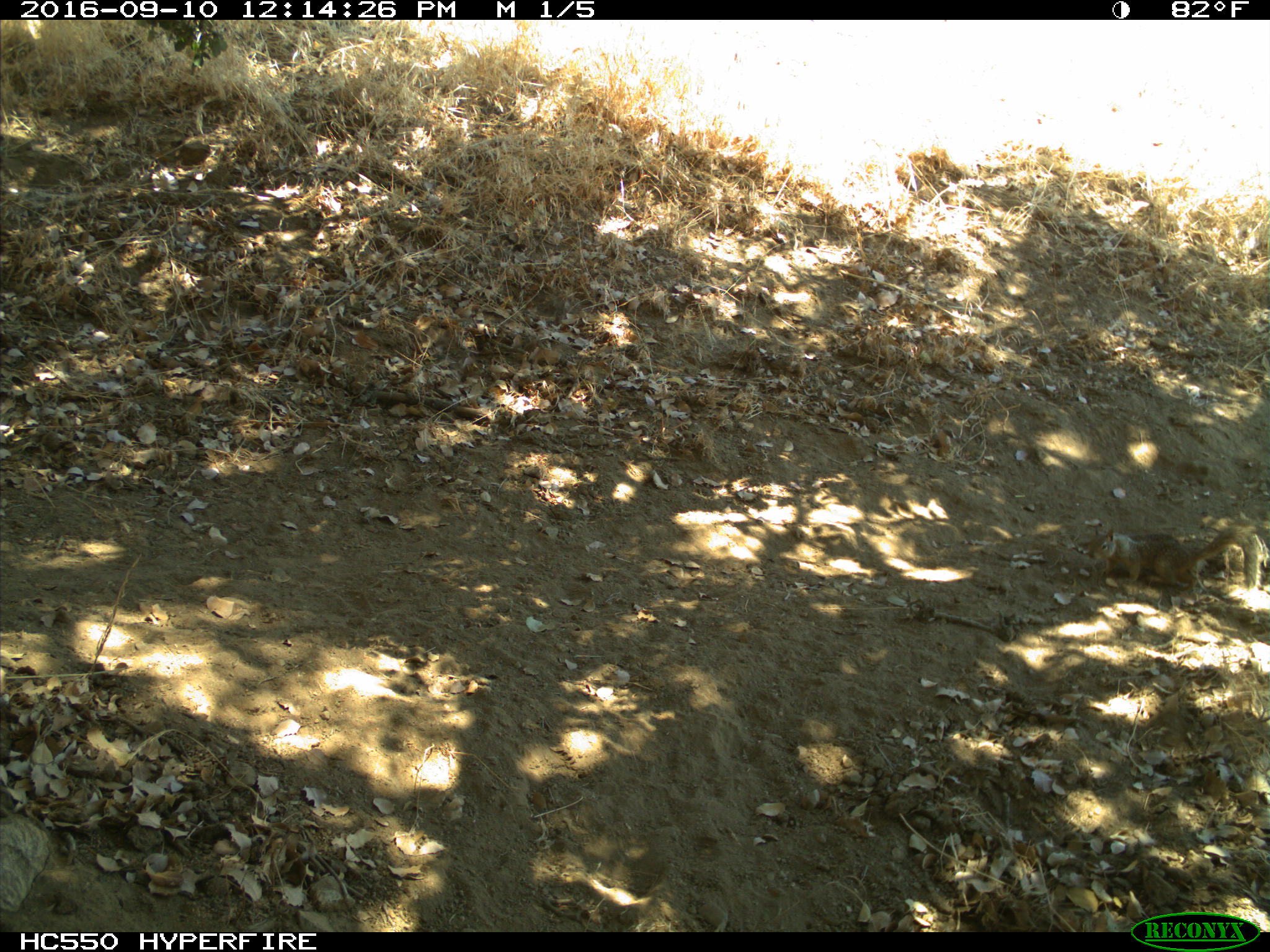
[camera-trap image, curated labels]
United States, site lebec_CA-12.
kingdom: Animalia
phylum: Chordata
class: Mammalia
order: Rodentia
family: Sciuridae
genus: Otospermophilus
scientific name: Otospermophilus beecheyi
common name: california ground squirrel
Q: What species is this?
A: Otospermophilus beecheyi (california ground squirrel).